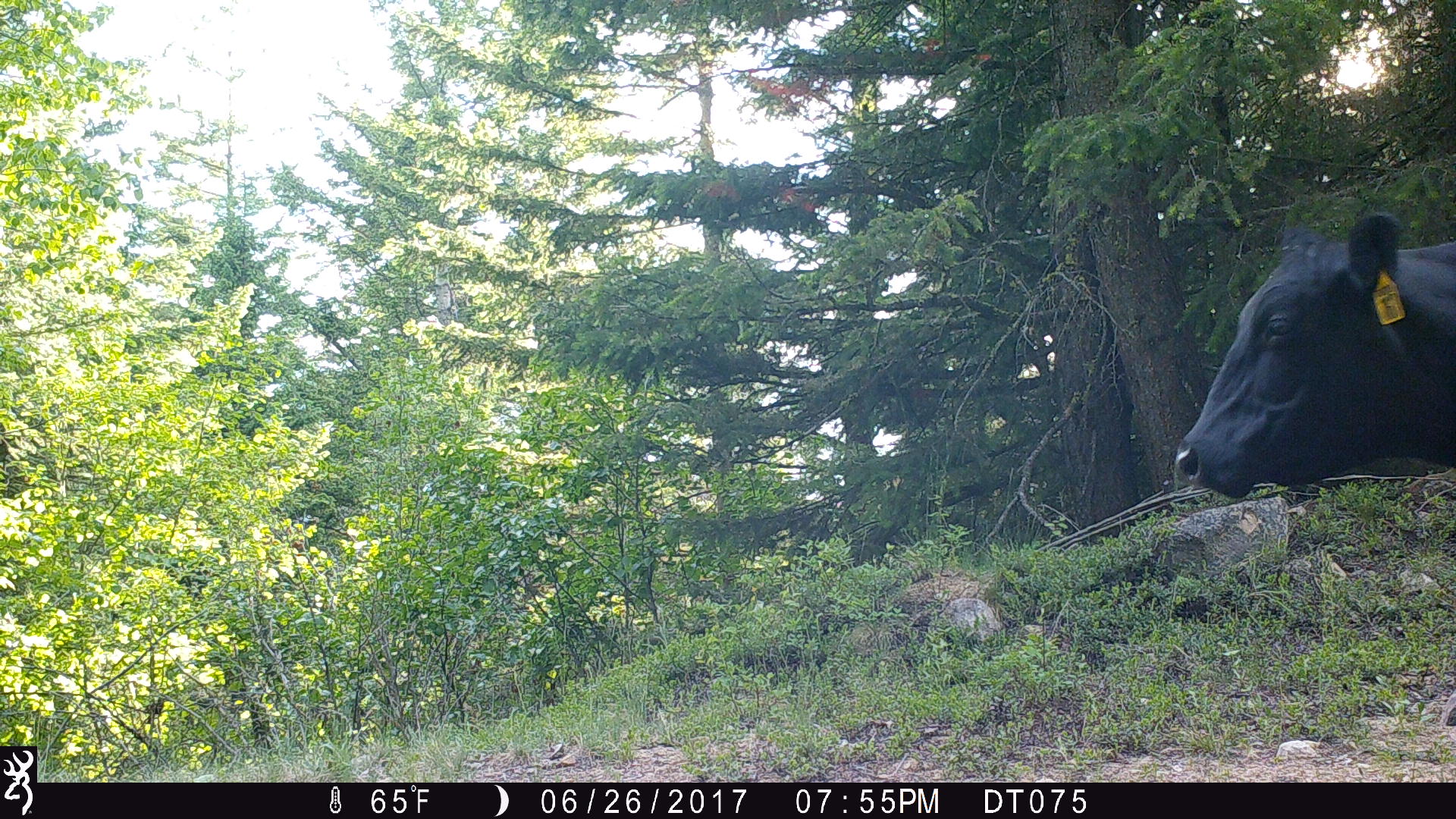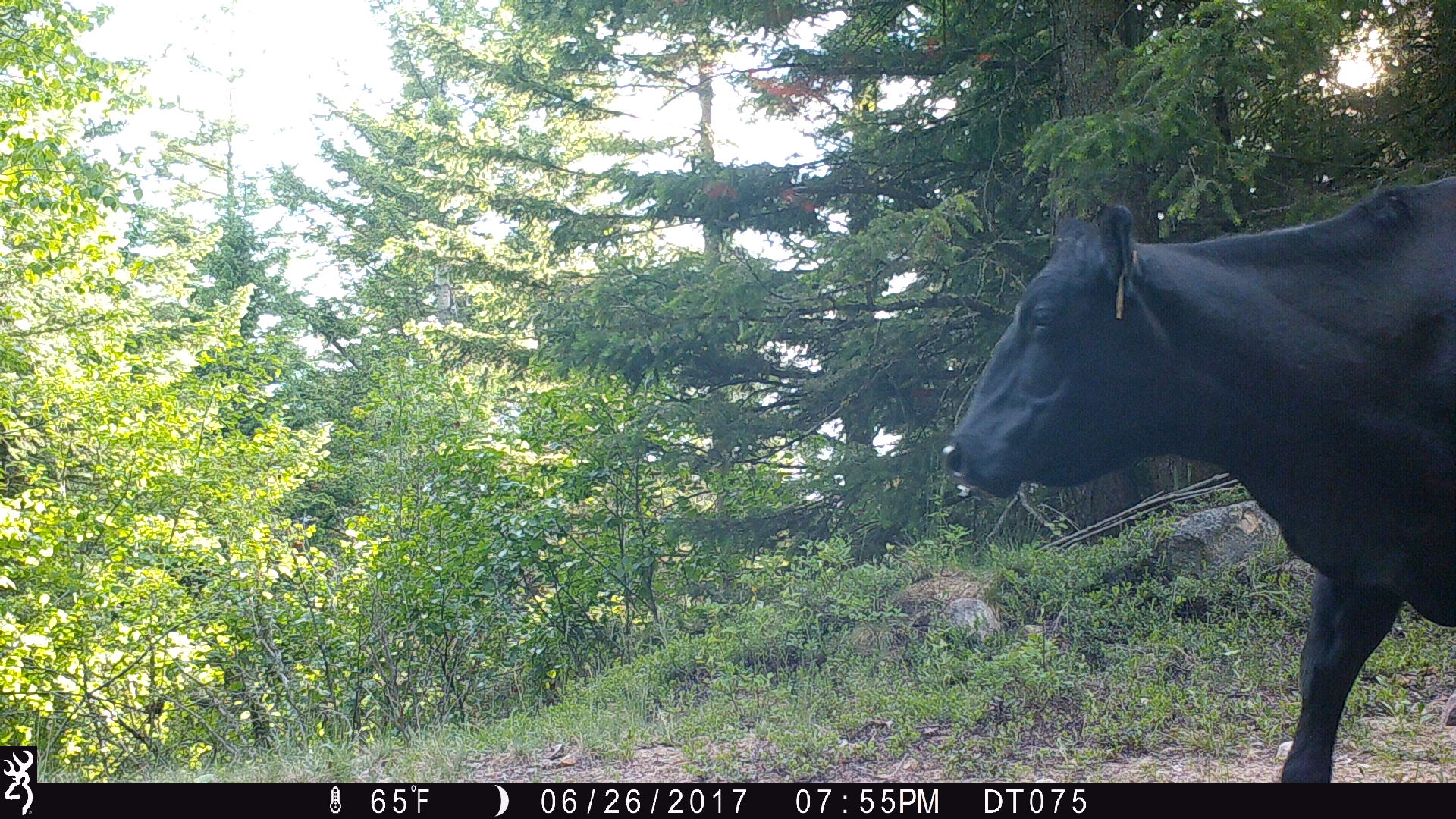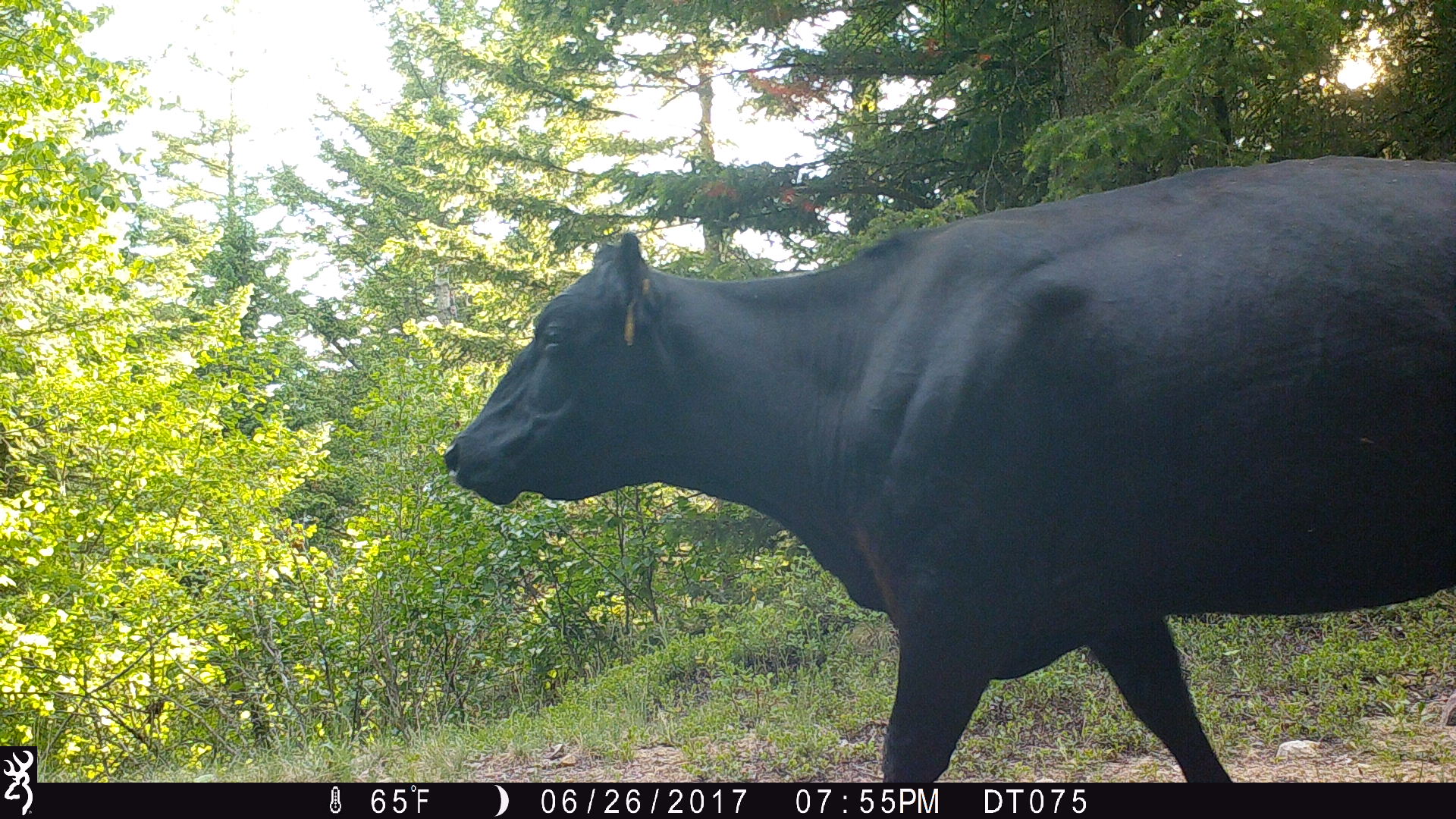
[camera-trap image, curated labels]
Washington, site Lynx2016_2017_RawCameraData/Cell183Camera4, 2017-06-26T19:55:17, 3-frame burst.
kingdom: Animalia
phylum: Chordata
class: Mammalia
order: Artiodactyla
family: Bovidae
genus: Bos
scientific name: Bos taurus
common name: domestic cattle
Domestic cattle (Bos taurus). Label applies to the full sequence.